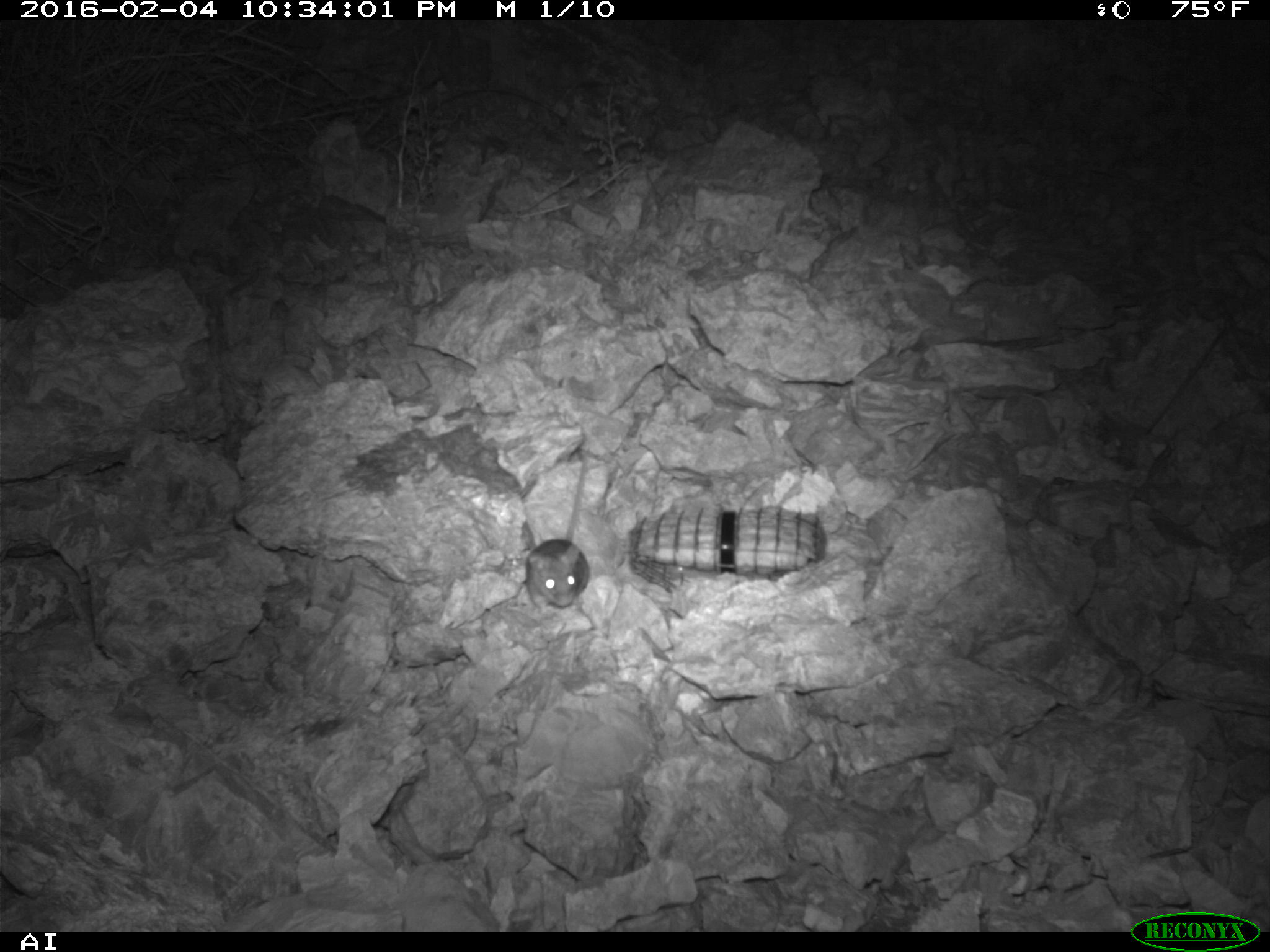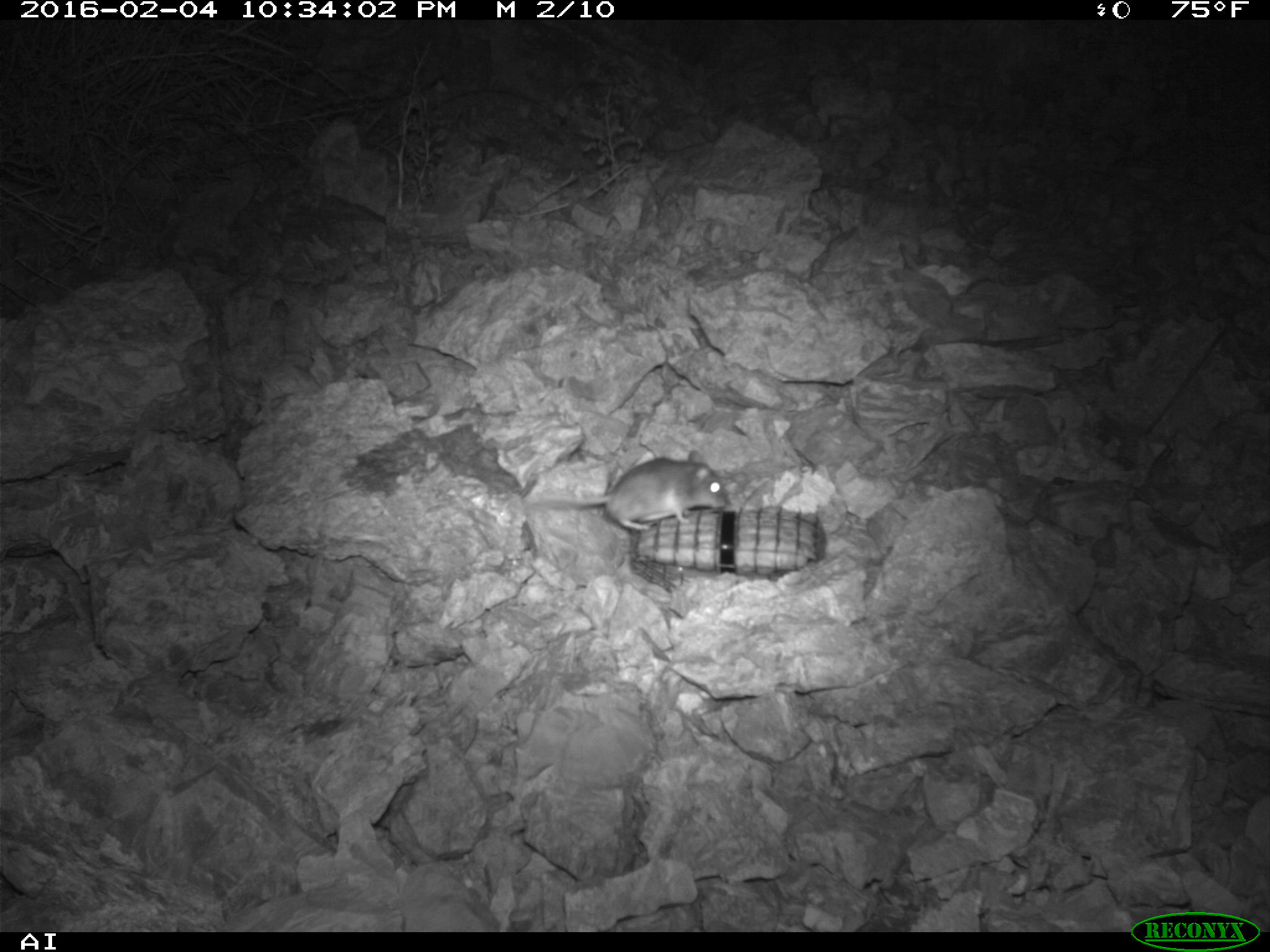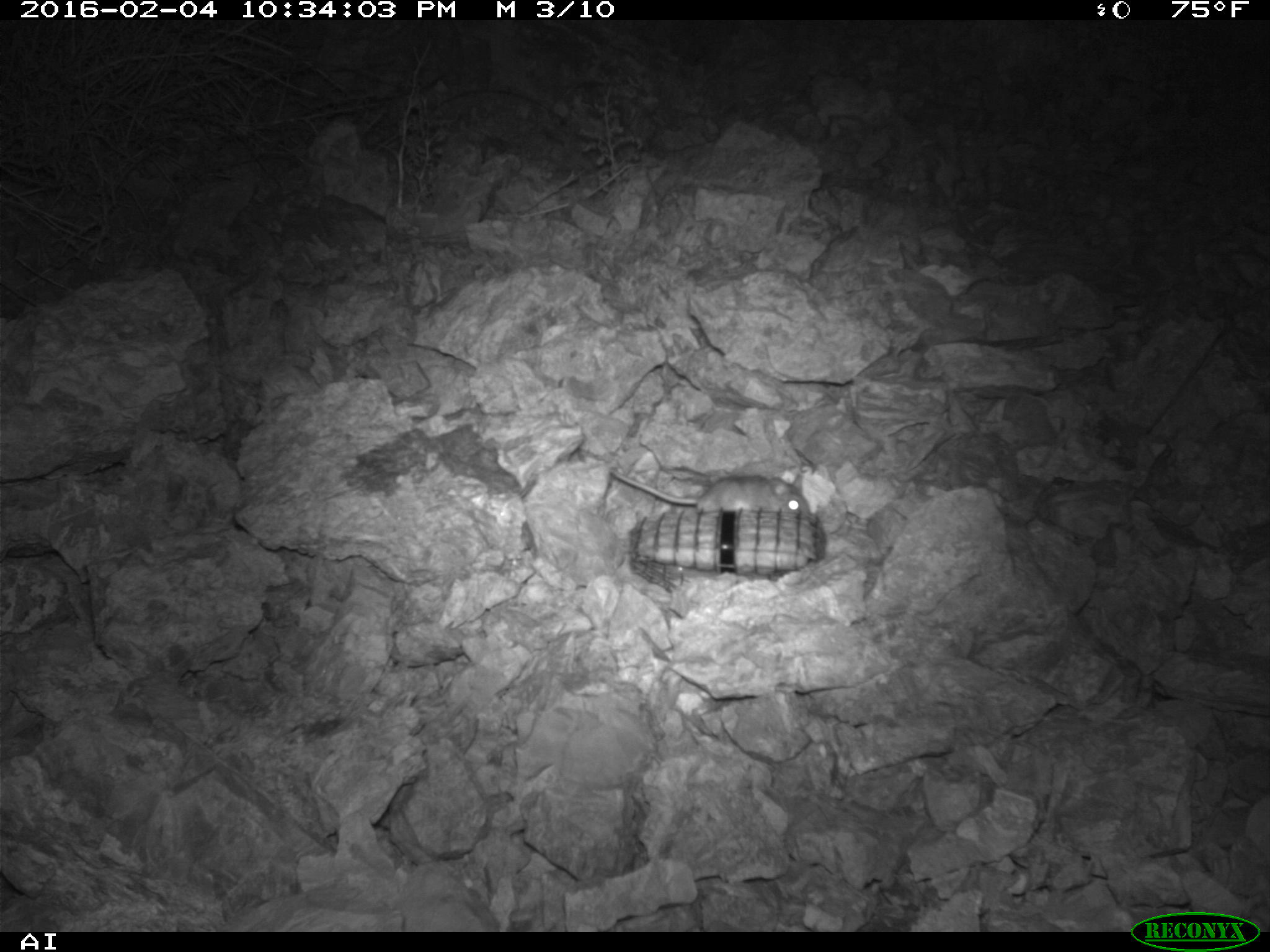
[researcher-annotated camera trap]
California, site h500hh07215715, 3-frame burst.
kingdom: Animalia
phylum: Chordata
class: Mammalia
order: Rodentia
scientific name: Rodentia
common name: rodent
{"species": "rodent (Rodentia)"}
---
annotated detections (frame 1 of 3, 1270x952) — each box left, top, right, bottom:
rodent: 526, 458, 589, 612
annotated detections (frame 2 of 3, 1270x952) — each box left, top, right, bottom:
rodent: 519, 449, 729, 532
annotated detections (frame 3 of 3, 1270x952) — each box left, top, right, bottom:
rodent: 609, 468, 810, 513